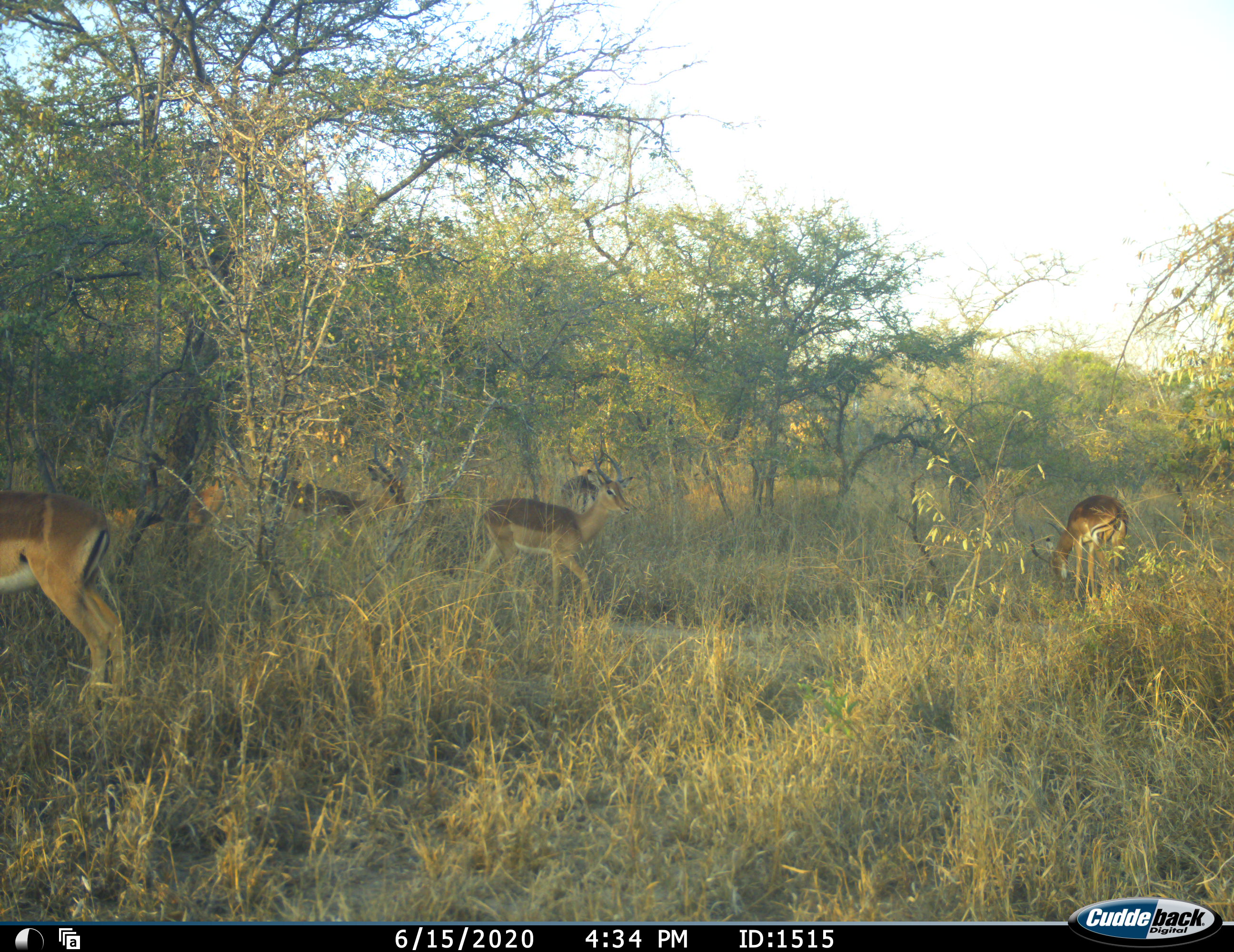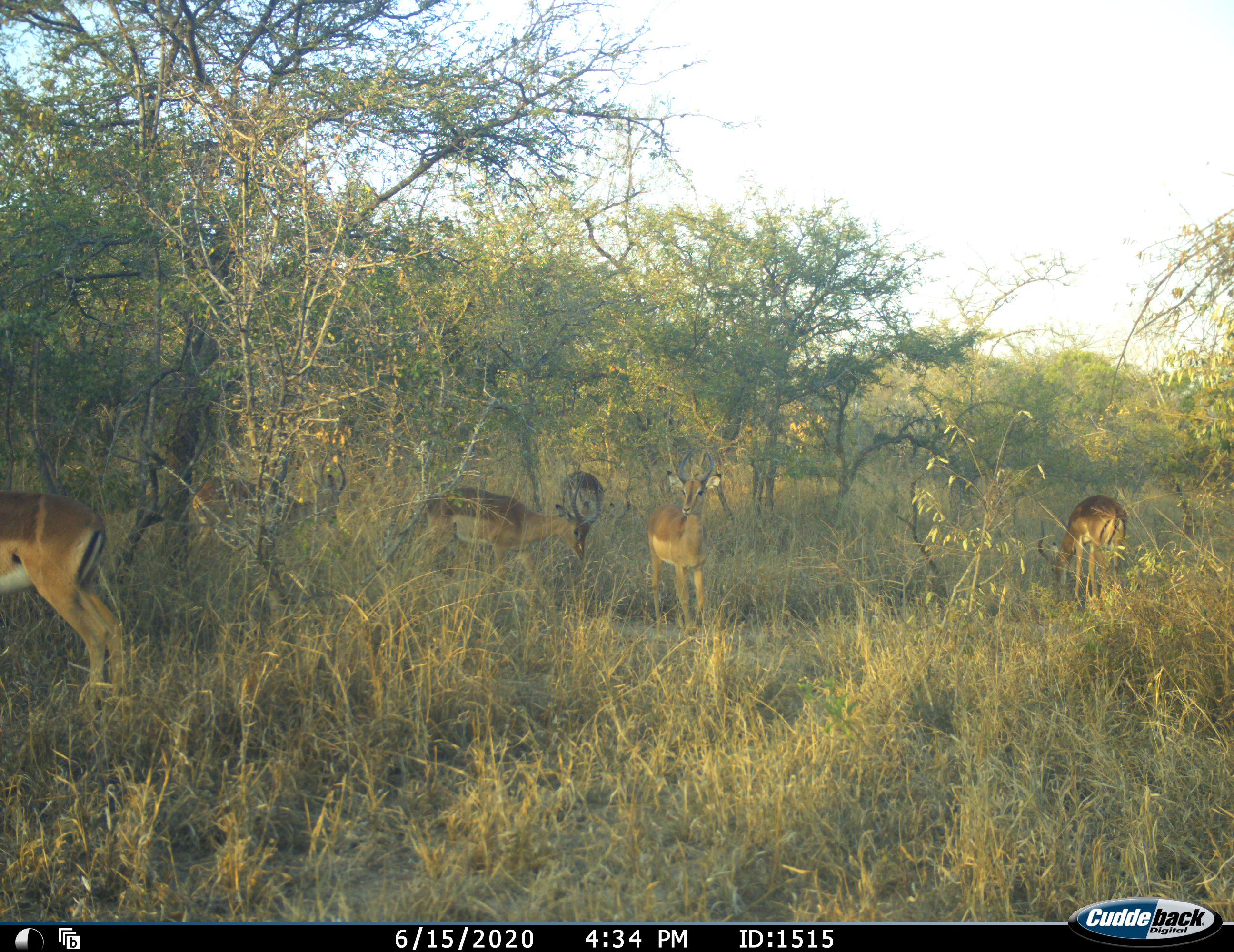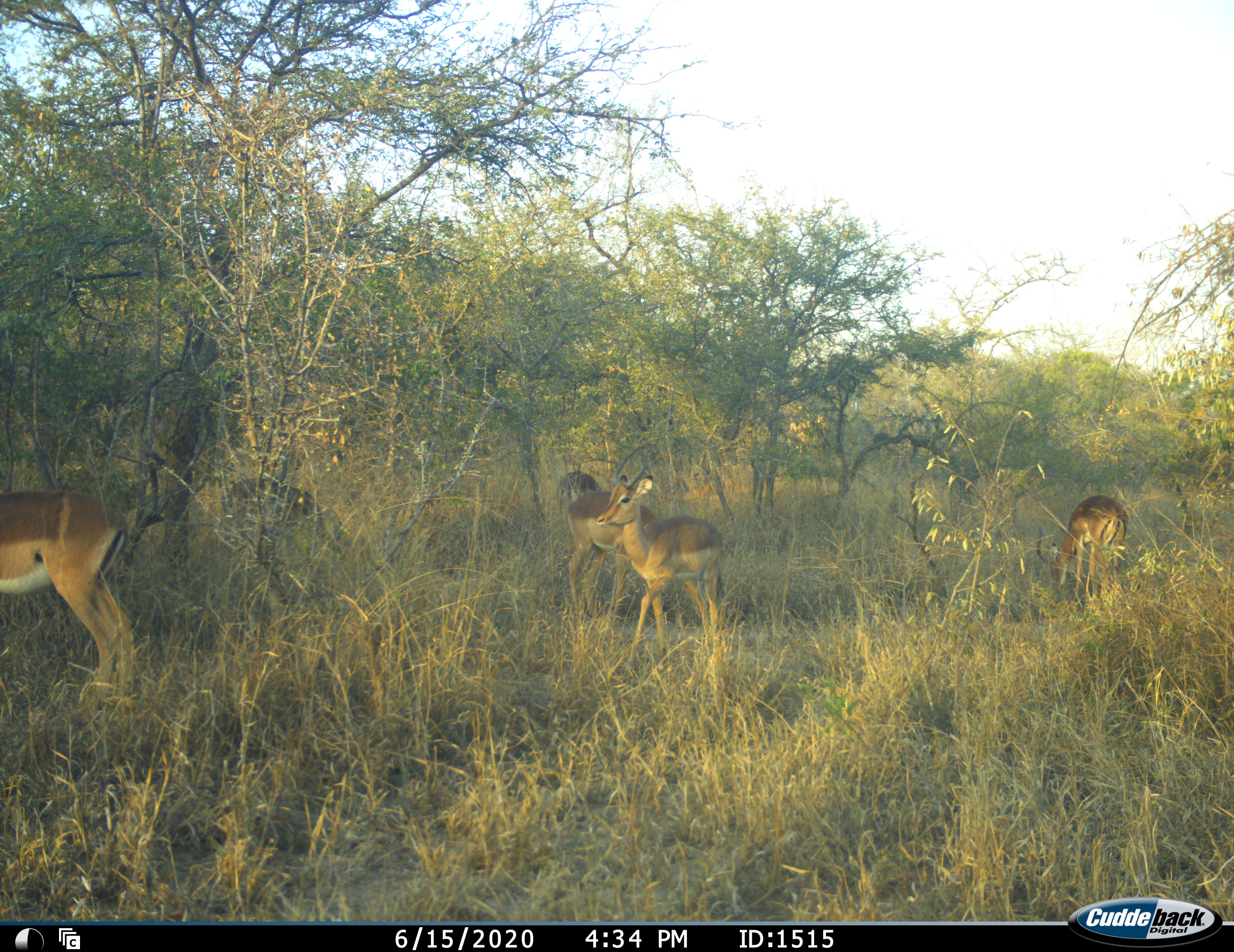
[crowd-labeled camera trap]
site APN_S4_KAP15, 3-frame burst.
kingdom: Animalia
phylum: Chordata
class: Mammalia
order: Artiodactyla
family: Bovidae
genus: Aepyceros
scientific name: Aepyceros melampus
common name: impala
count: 6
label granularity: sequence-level